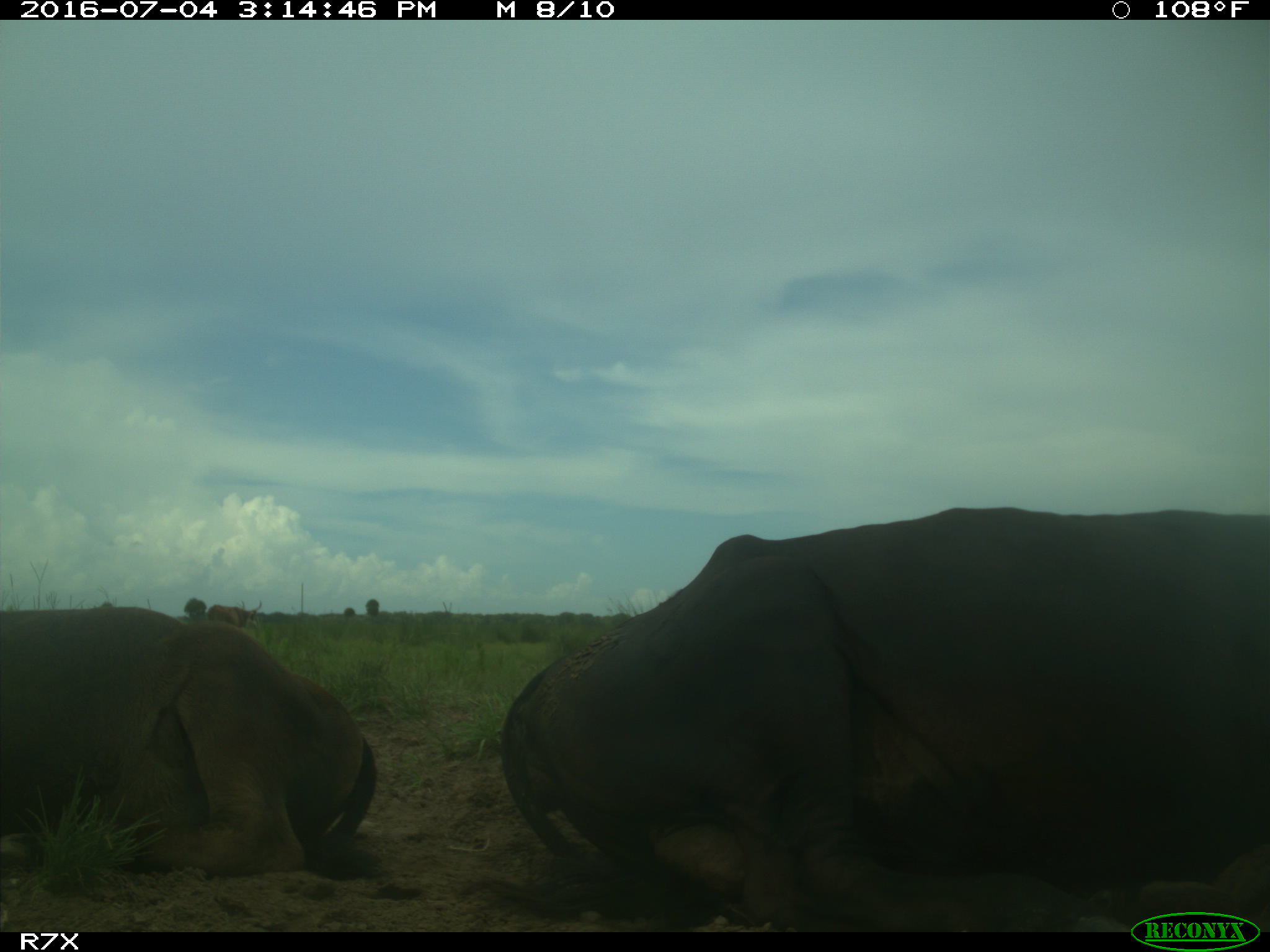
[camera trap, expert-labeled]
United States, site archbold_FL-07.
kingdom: Animalia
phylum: Chordata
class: Mammalia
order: Artiodactyla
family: Bovidae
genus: Bos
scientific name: Bos taurus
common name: domestic cow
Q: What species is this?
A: Bos taurus (domestic cow).